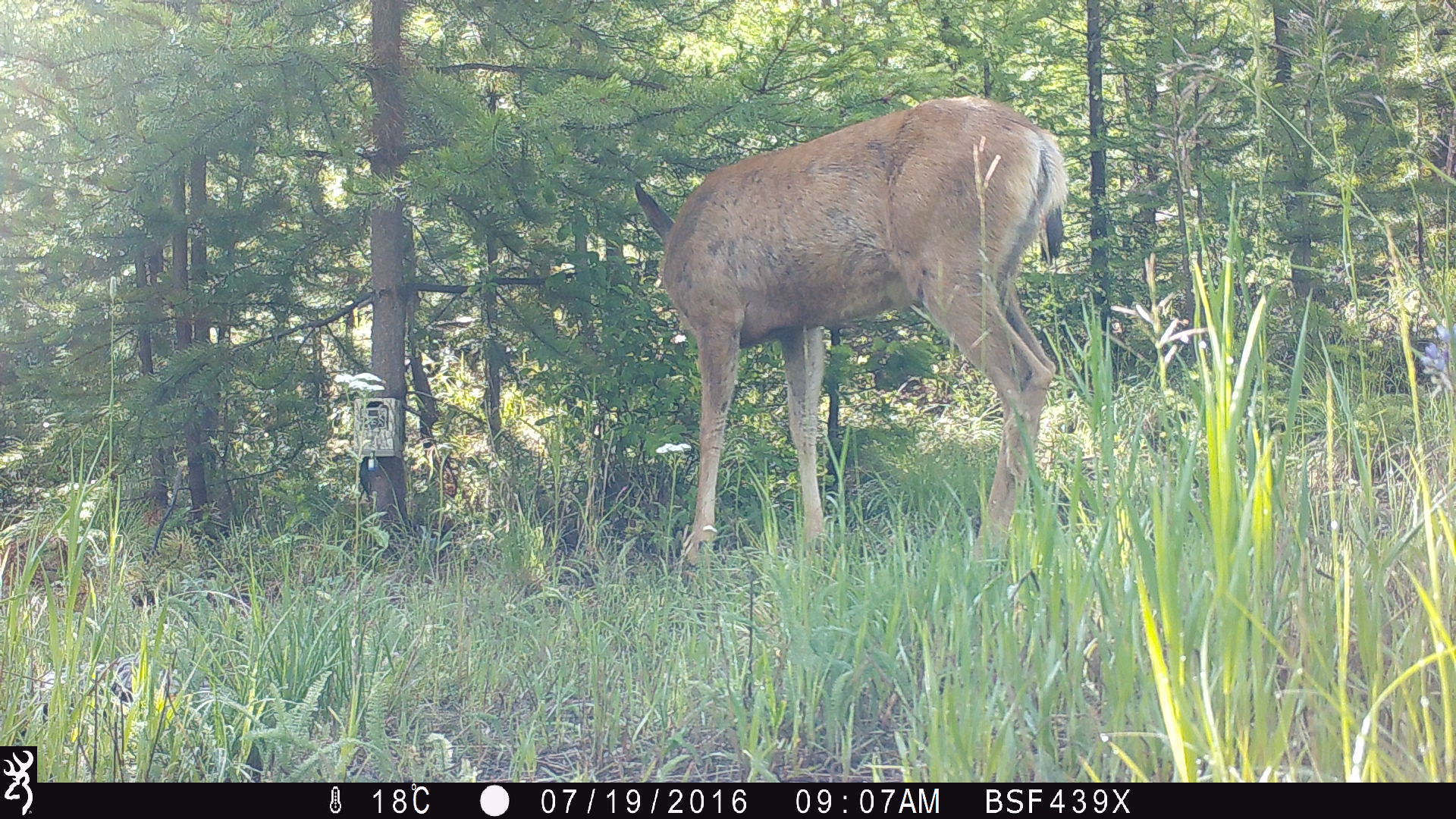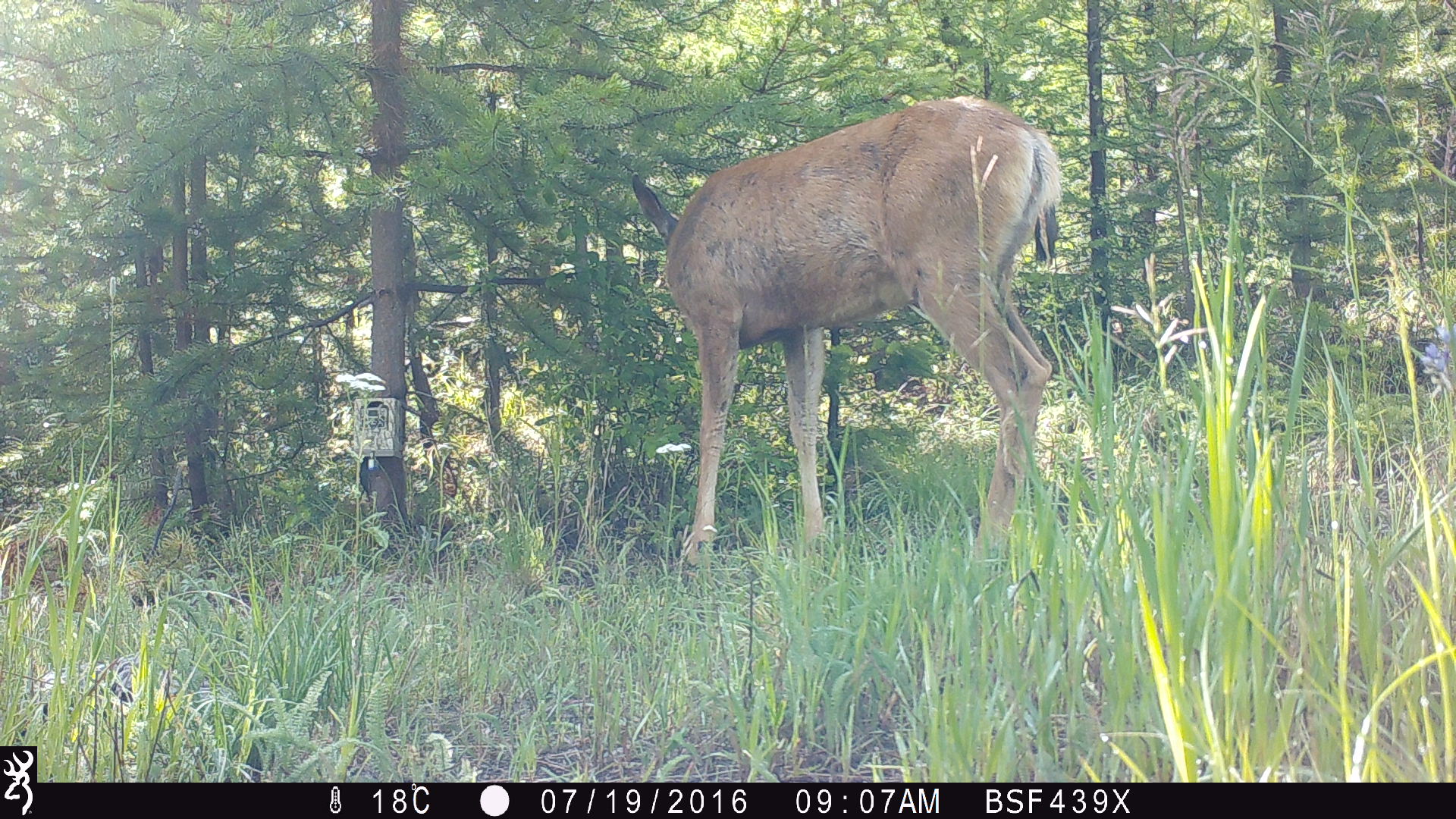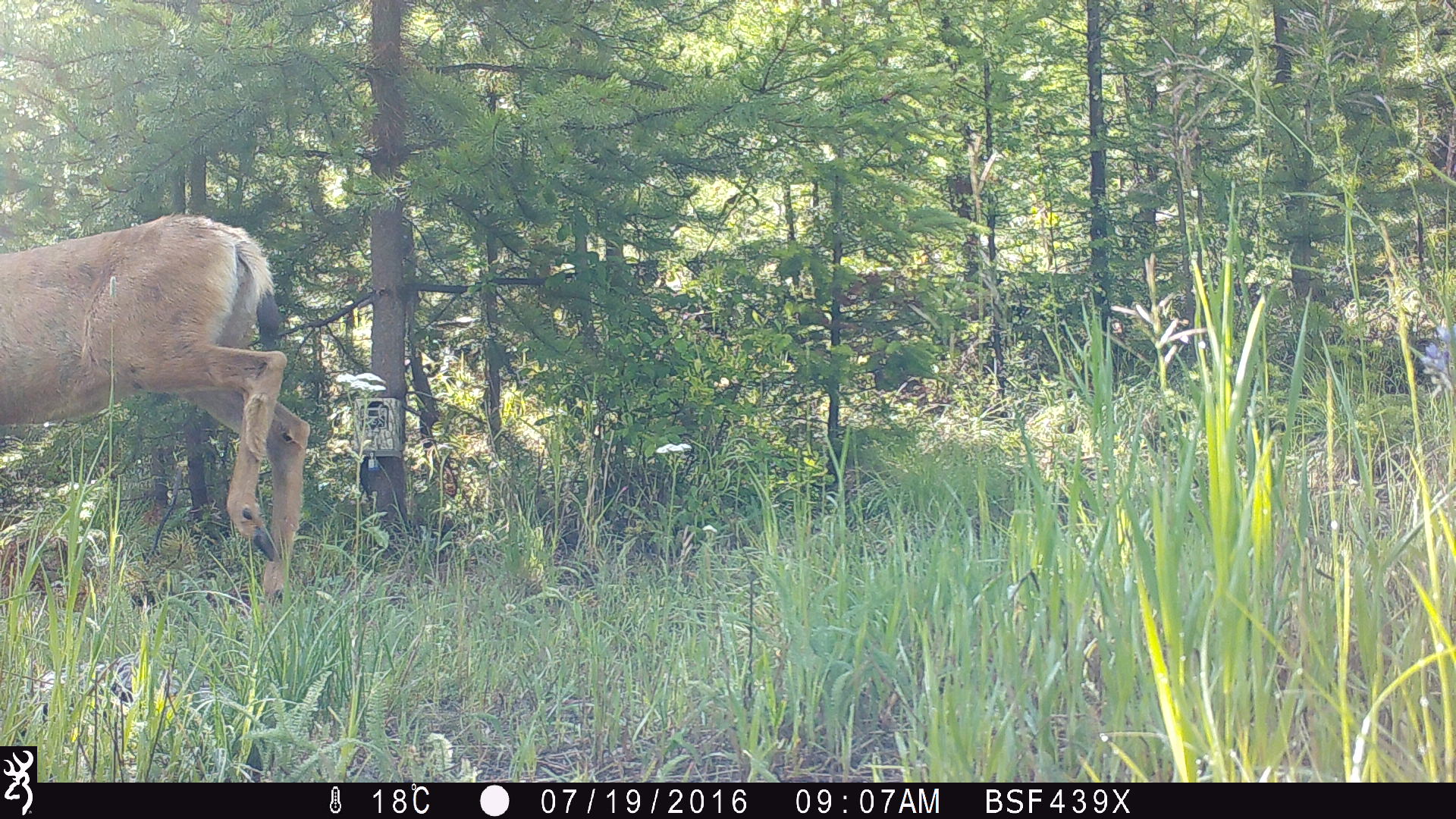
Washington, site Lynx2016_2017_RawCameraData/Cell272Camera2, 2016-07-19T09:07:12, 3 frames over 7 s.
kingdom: Animalia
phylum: Chordata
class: Mammalia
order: Artiodactyla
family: Cervidae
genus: Odocoileus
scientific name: Odocoileus hemionus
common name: mule deer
Odocoileus hemionus (mule deer). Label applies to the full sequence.